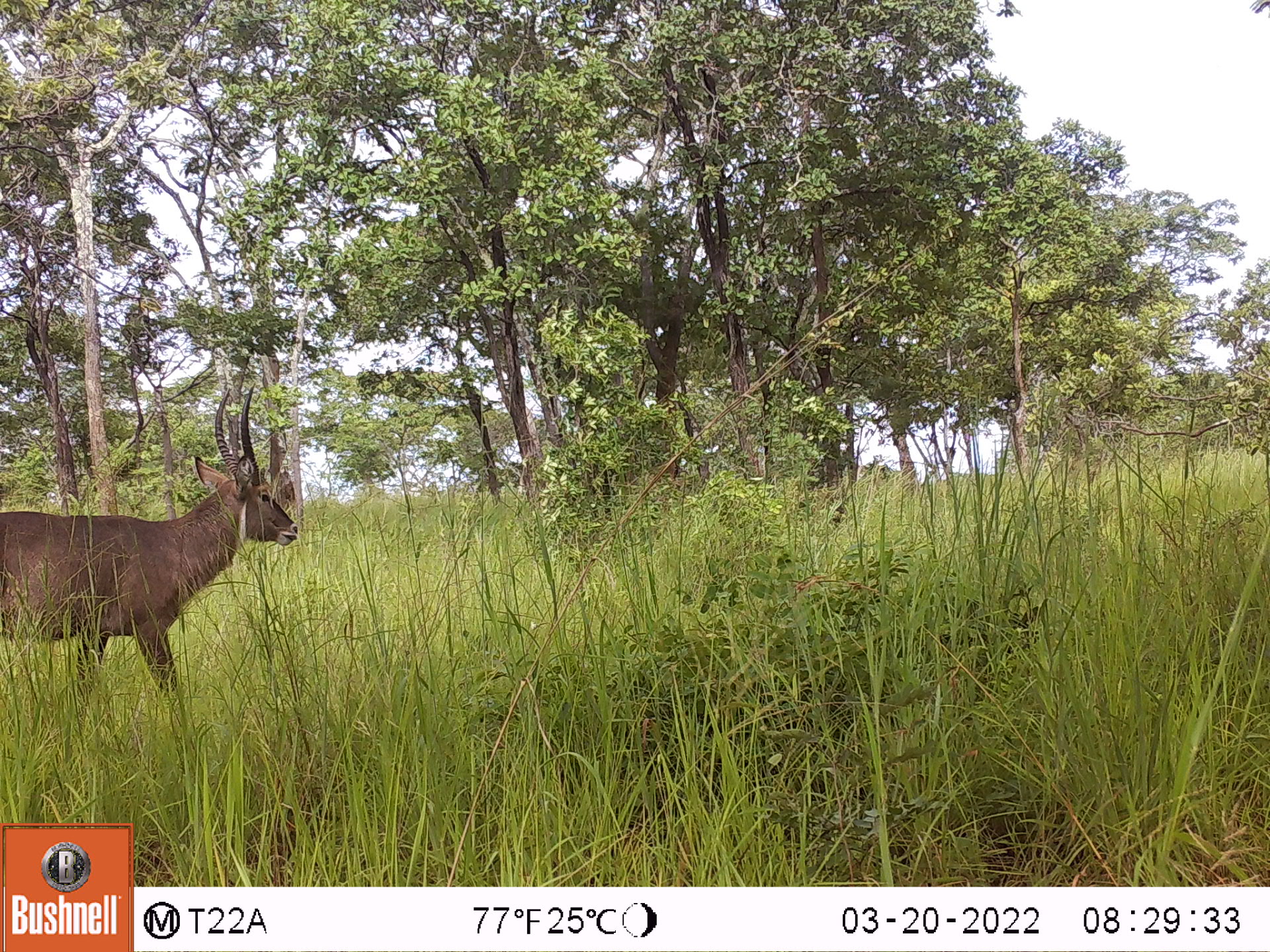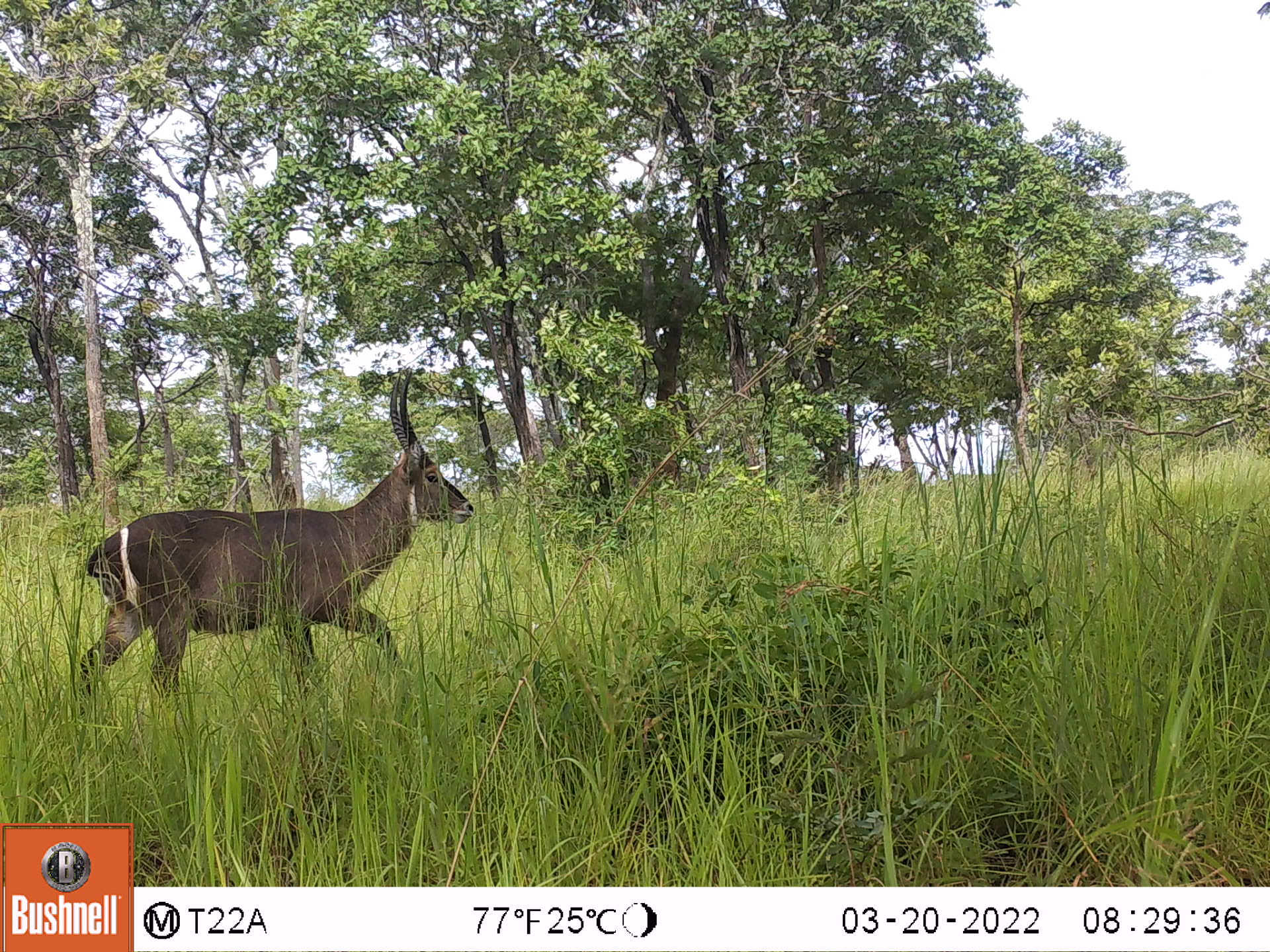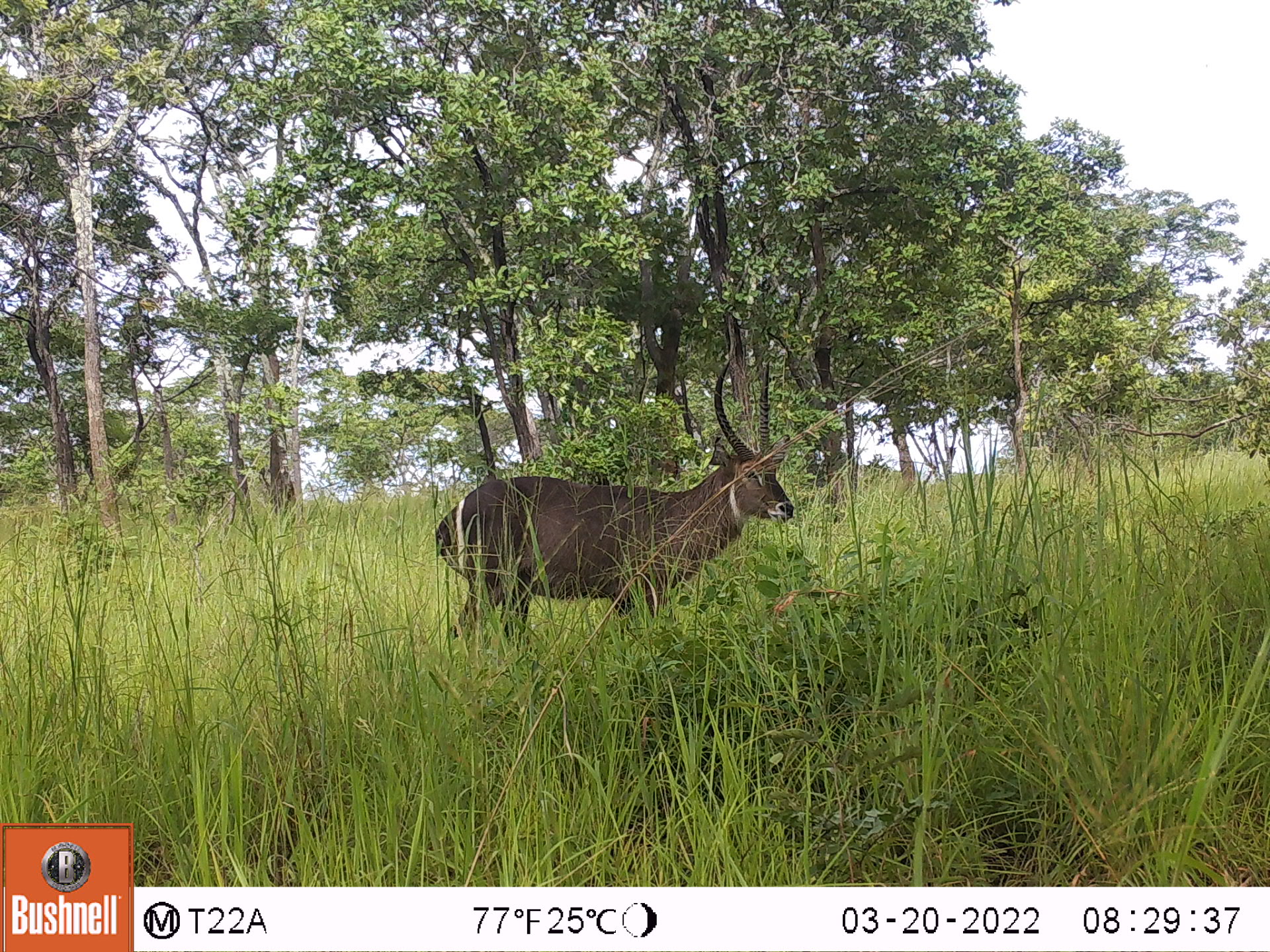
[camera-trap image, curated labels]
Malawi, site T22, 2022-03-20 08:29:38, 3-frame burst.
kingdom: Animalia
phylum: Chordata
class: Mammalia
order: Artiodactyla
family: Bovidae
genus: Kobus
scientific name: Kobus ellipsiprymnus ellipsiprymnus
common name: common waterbuck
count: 1